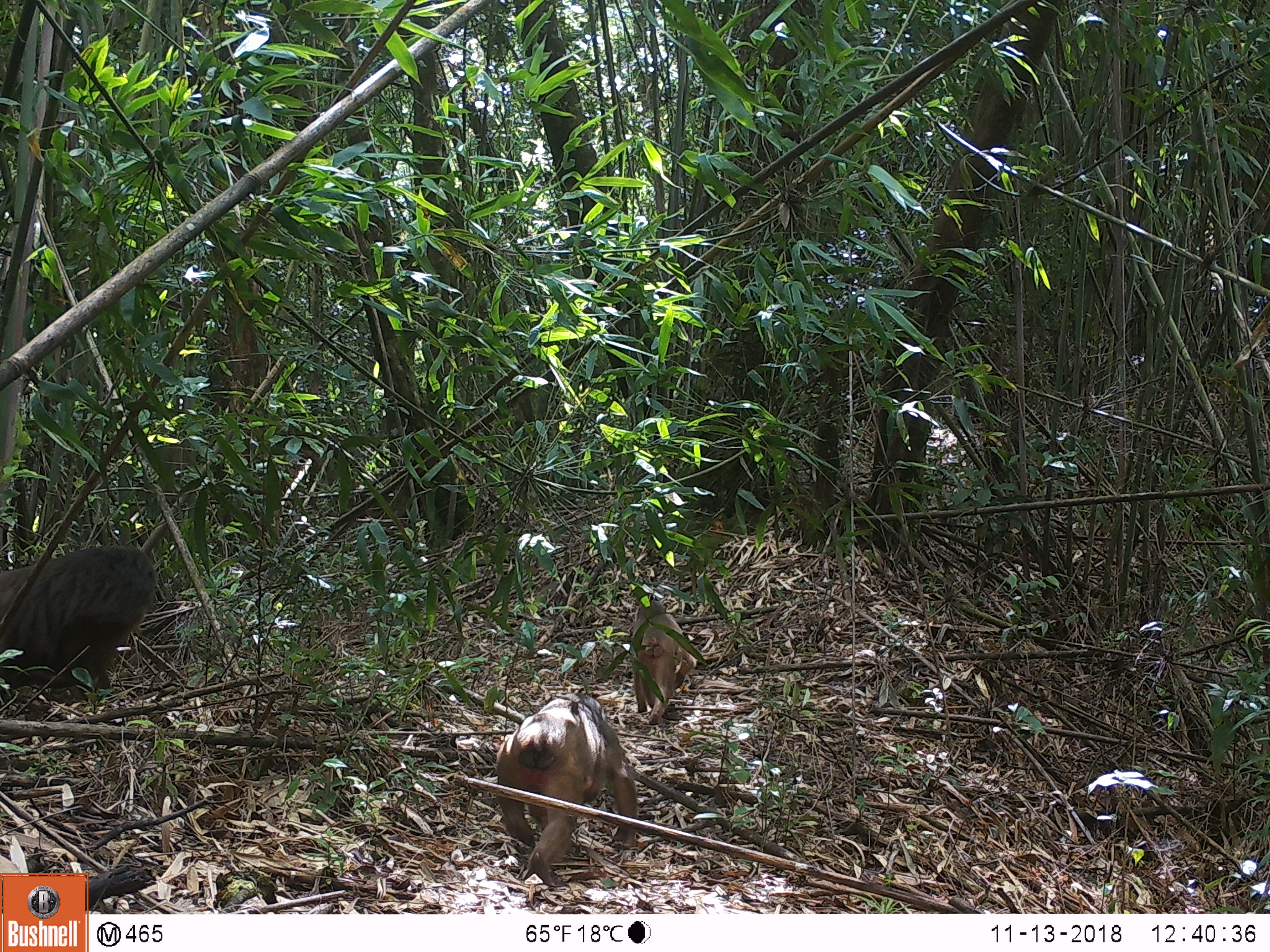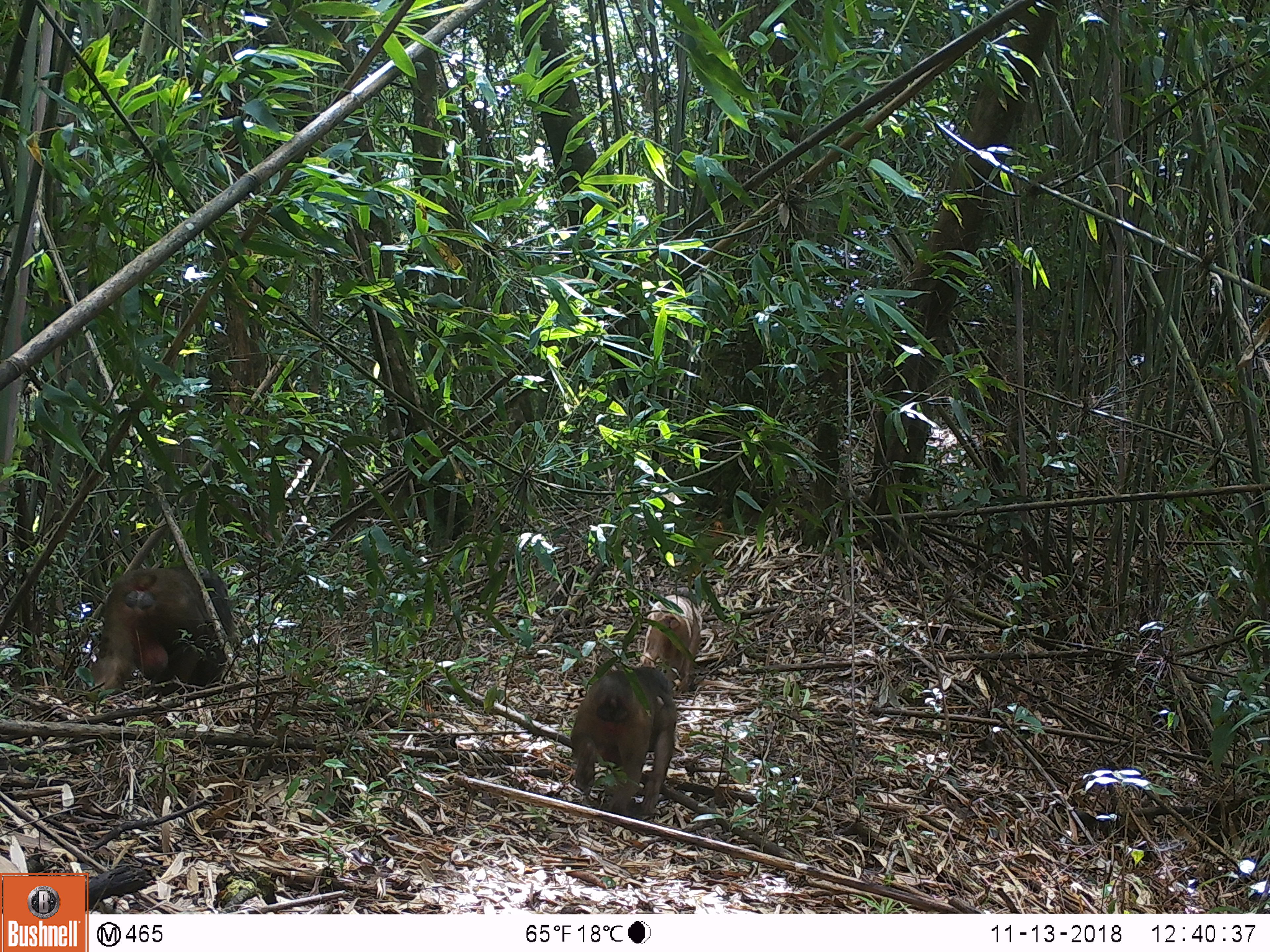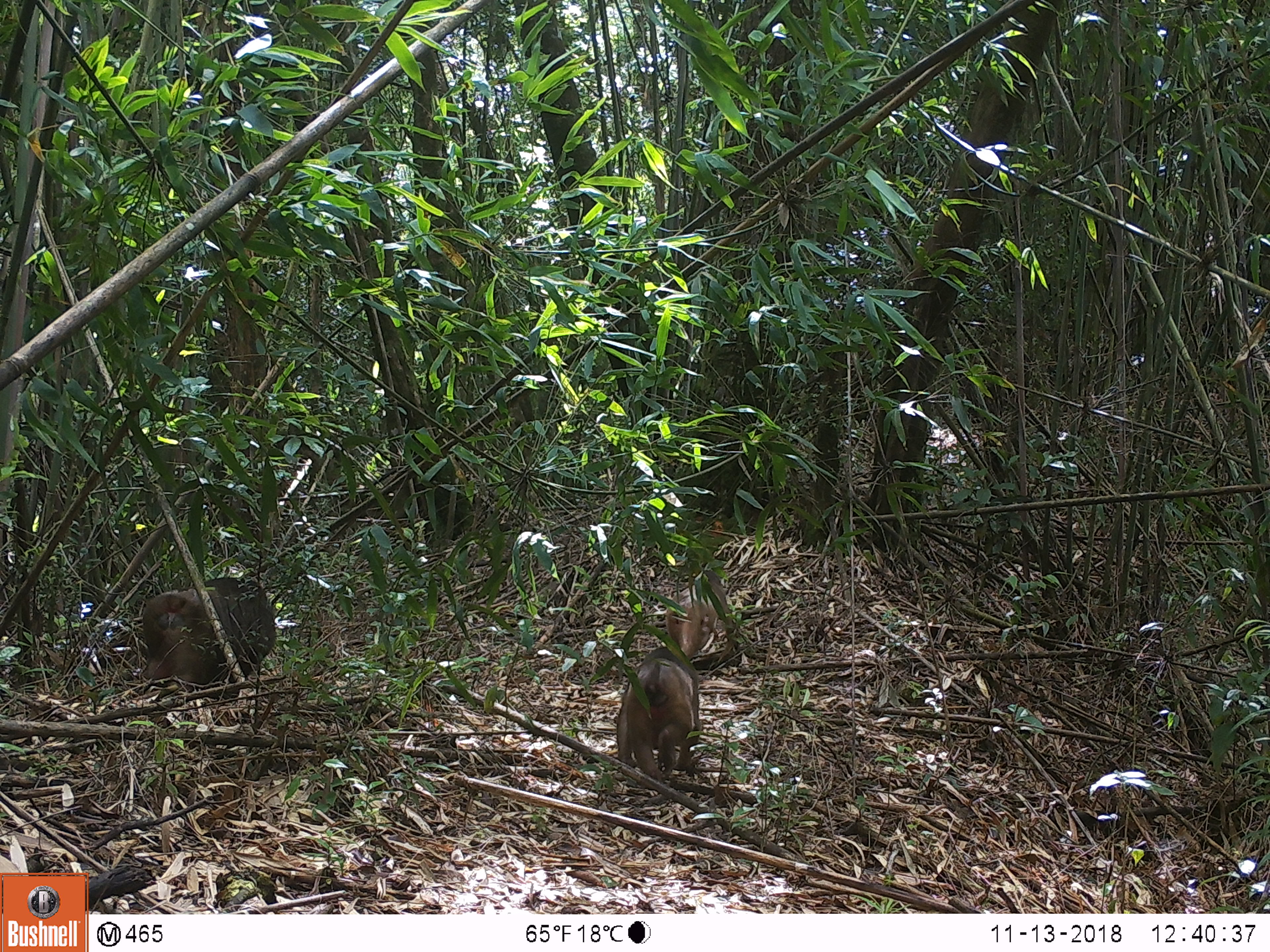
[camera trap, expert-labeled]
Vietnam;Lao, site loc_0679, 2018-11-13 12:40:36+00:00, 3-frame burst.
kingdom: Animalia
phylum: Chordata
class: Mammalia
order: Primates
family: Cercopithecidae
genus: Macaca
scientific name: Macaca arctoides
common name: stump-tailed macaque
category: stump tailed macaque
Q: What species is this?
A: Stump tailed macaque (stump-tailed macaque) (Macaca arctoides).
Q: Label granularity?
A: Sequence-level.